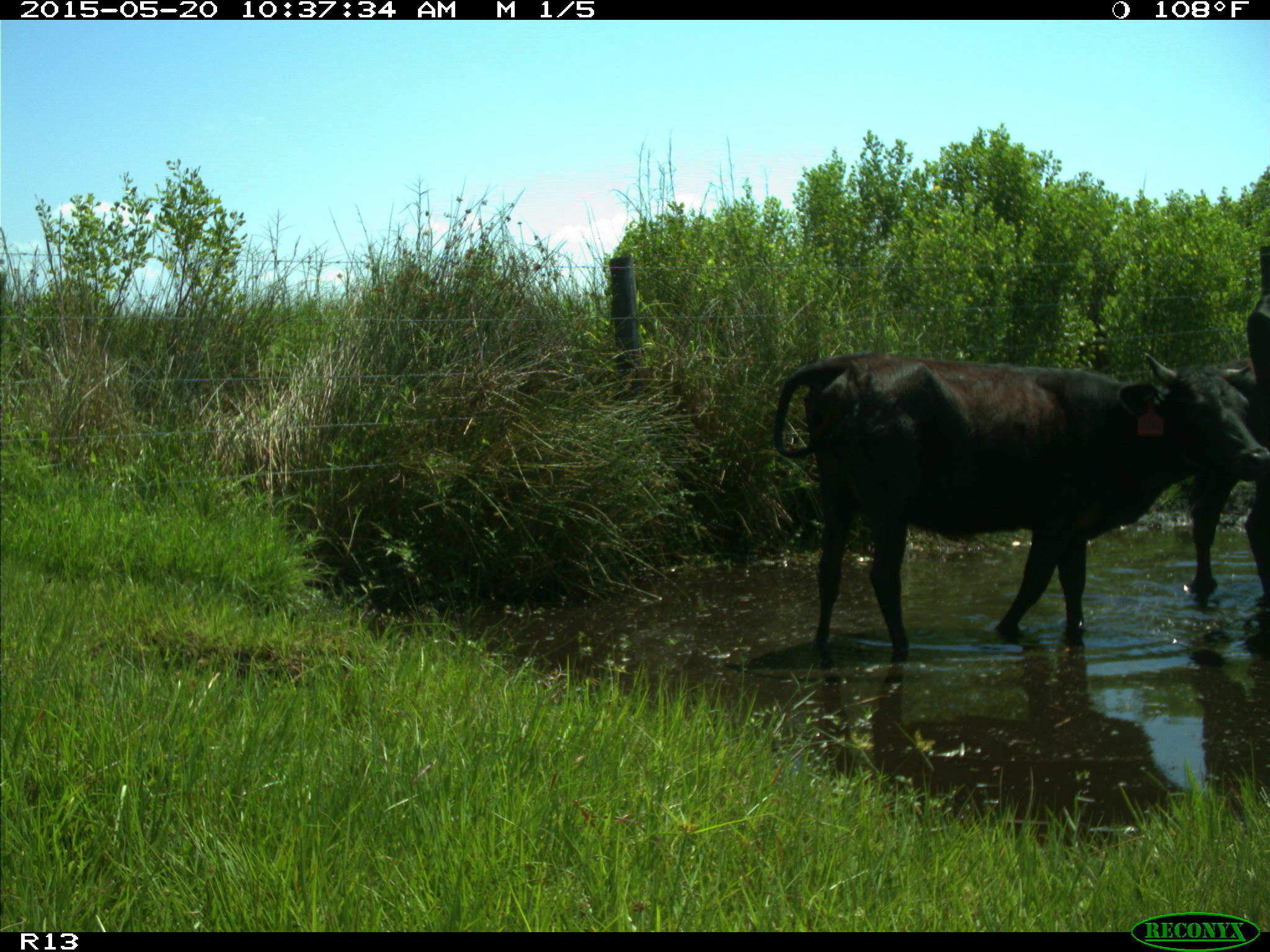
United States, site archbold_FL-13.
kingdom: Animalia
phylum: Chordata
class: Mammalia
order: Artiodactyla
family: Bovidae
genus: Bos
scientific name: Bos taurus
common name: domestic cow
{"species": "Bos taurus (domestic cow)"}